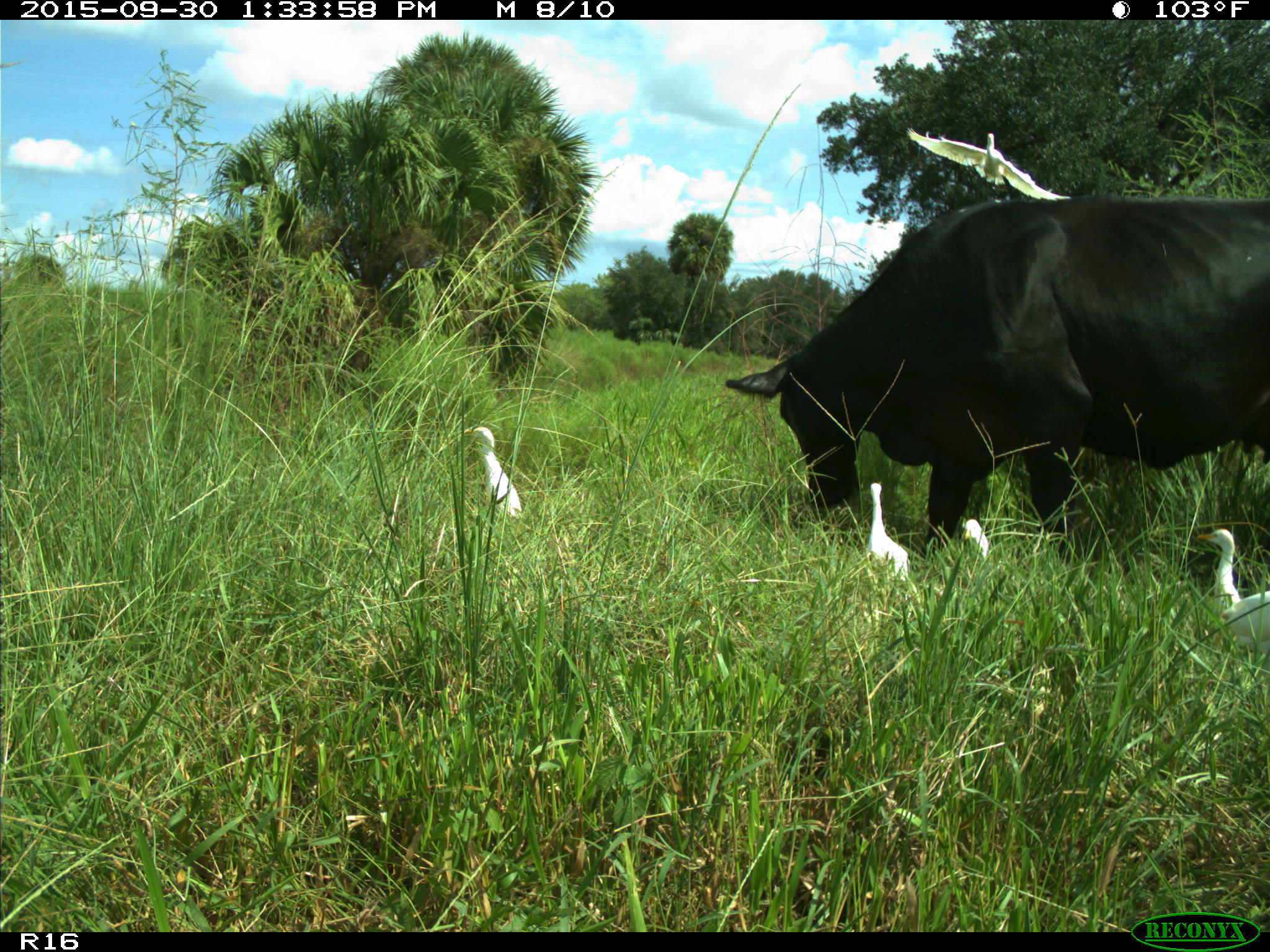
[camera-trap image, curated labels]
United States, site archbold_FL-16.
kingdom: Animalia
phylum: Chordata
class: Mammalia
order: Artiodactyla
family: Bovidae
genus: Bos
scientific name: Bos taurus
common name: domestic cow